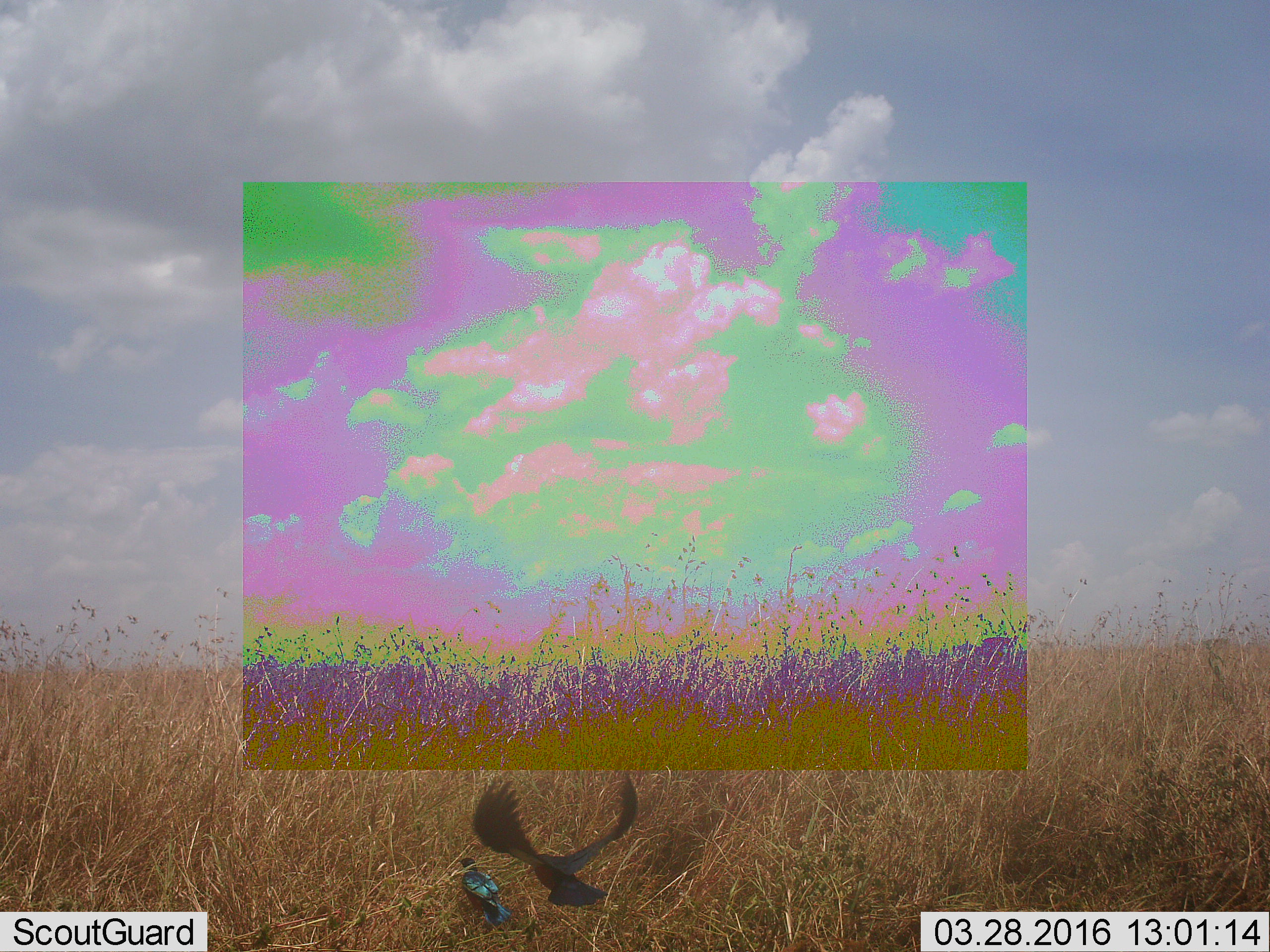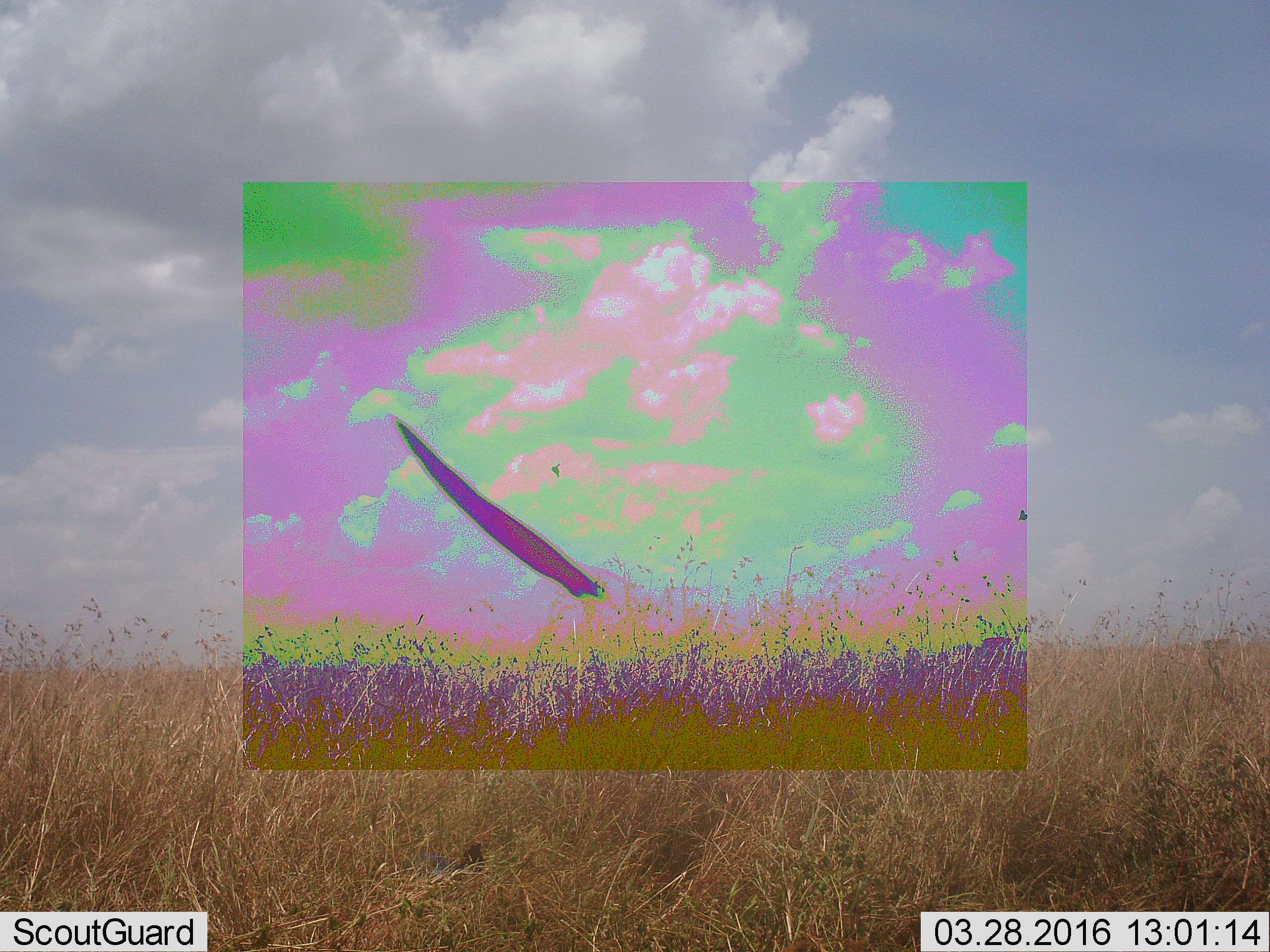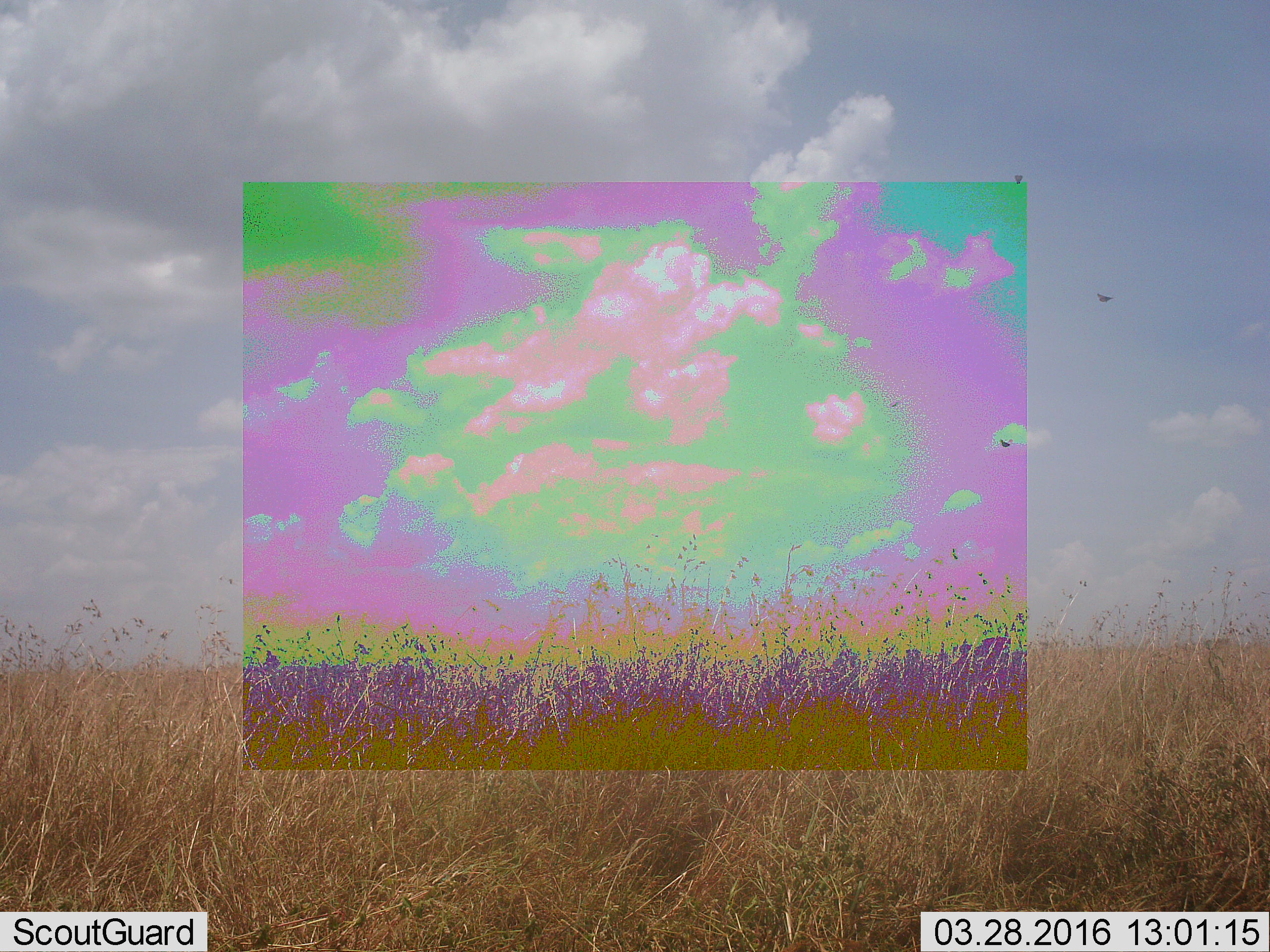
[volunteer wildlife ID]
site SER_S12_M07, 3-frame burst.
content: unidentified animal